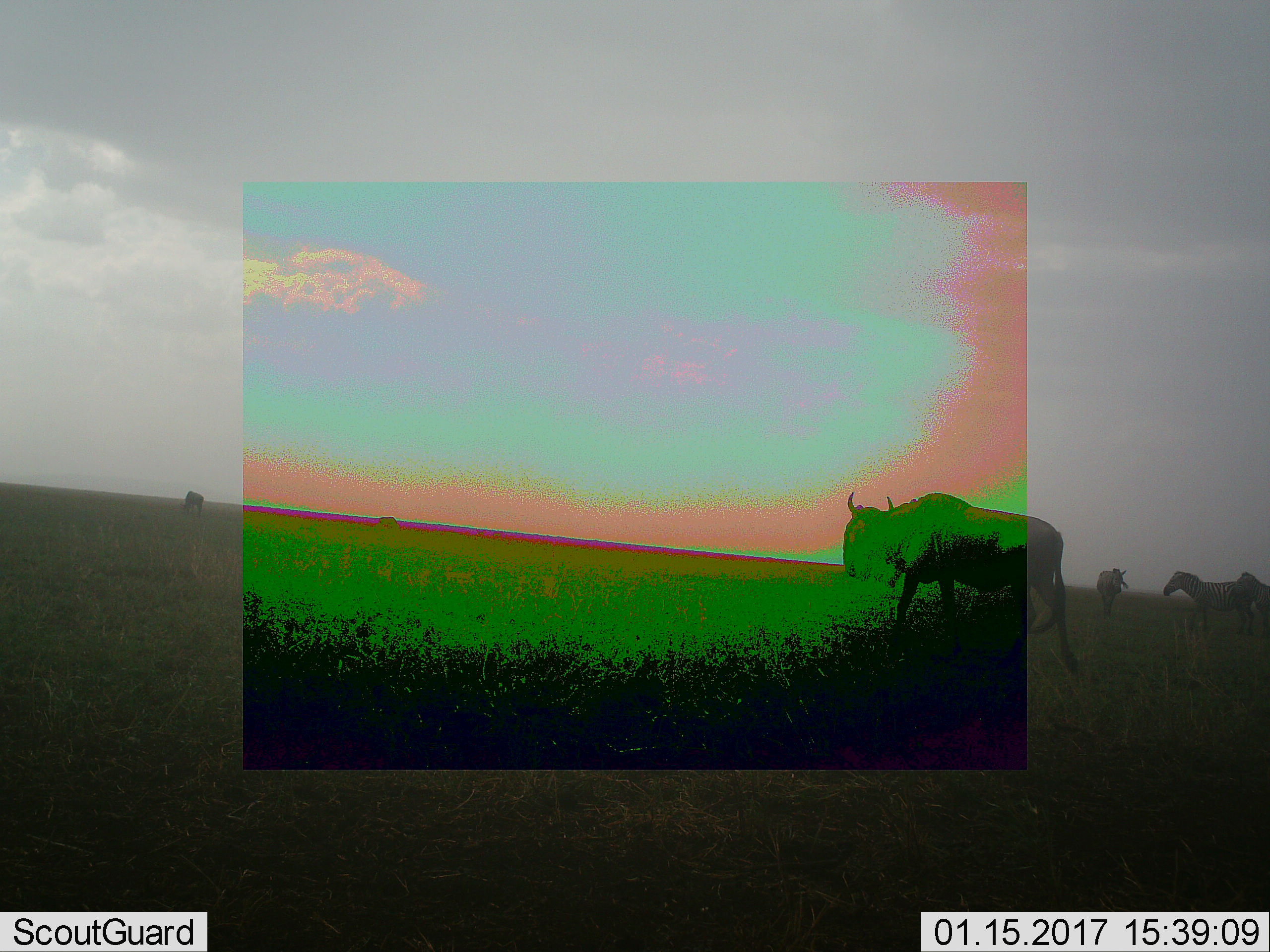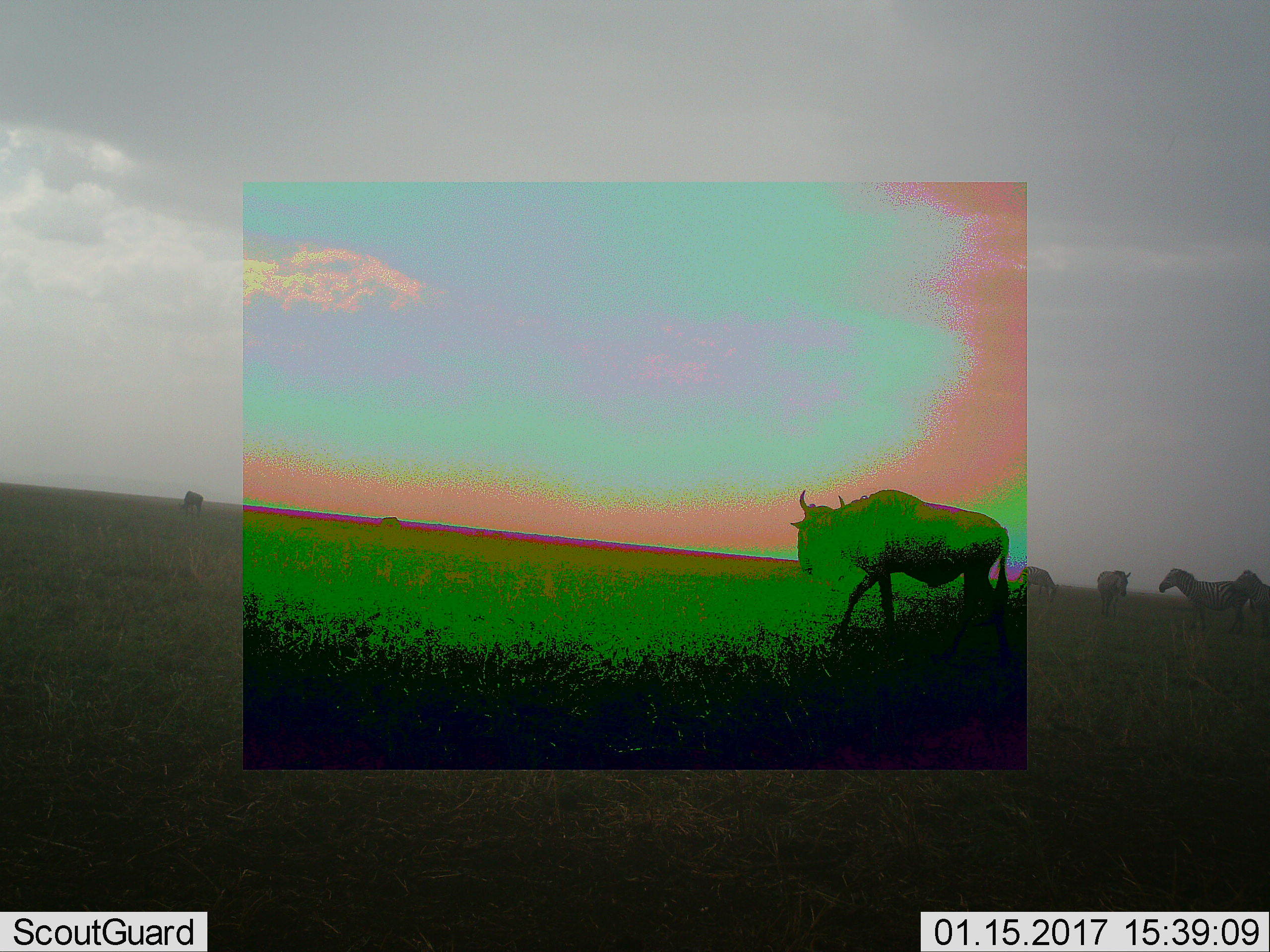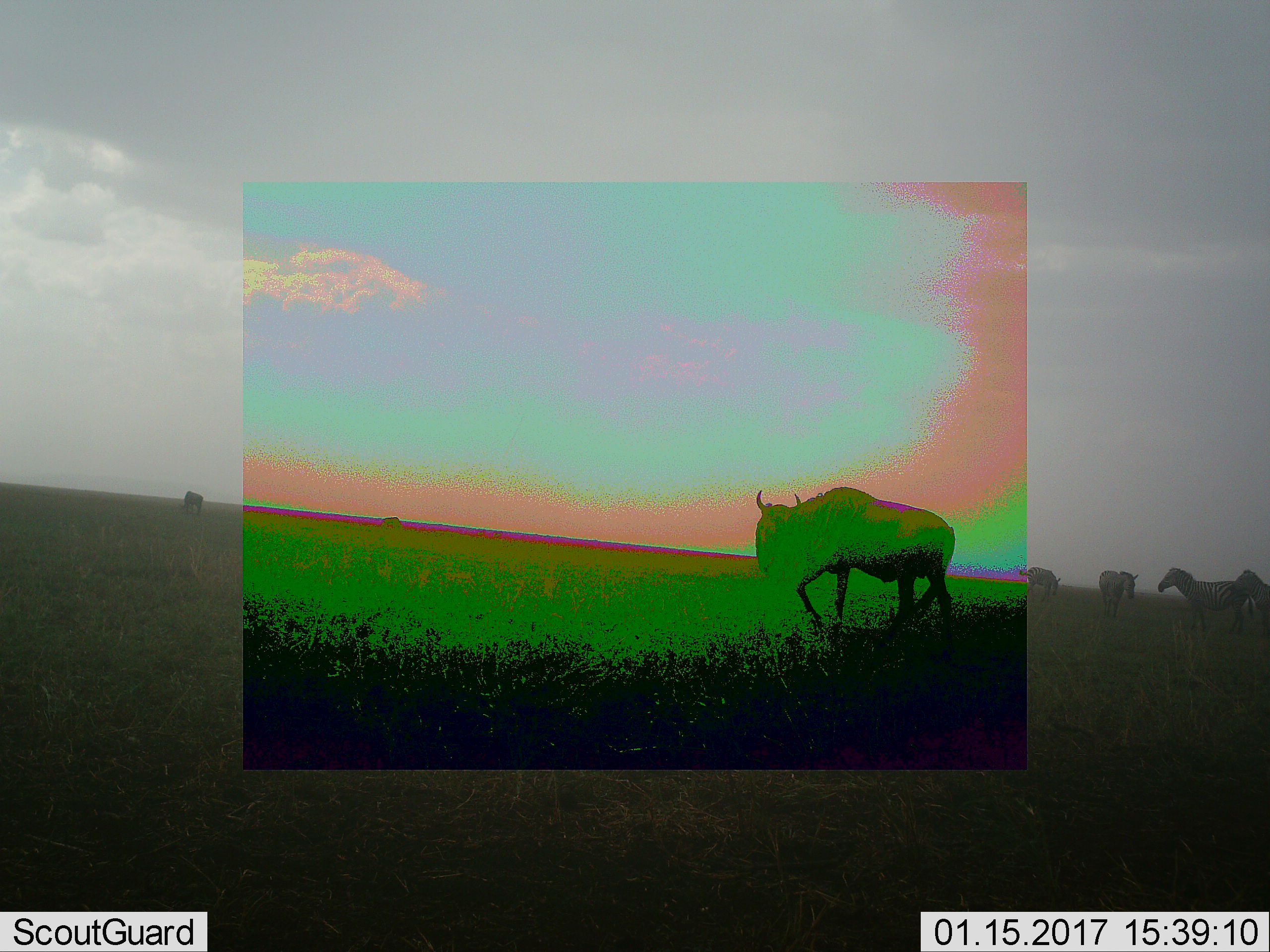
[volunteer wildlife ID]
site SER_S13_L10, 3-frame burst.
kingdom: Animalia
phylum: Chordata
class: Mammalia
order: Artiodactyla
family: Bovidae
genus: Connochaetes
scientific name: Connochaetes taurinus taurinus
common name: blue wildebeest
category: wildebeestblue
Wildebeestblue (blue wildebeest) (Connochaetes taurinus taurinus), count 2. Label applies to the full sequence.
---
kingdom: Animalia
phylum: Chordata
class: Mammalia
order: Perissodactyla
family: Equidae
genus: Equus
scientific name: Equus quagga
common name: plains zebra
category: zebraplains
Zebraplains (plains zebra) (Equus quagga), count 3. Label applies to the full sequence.